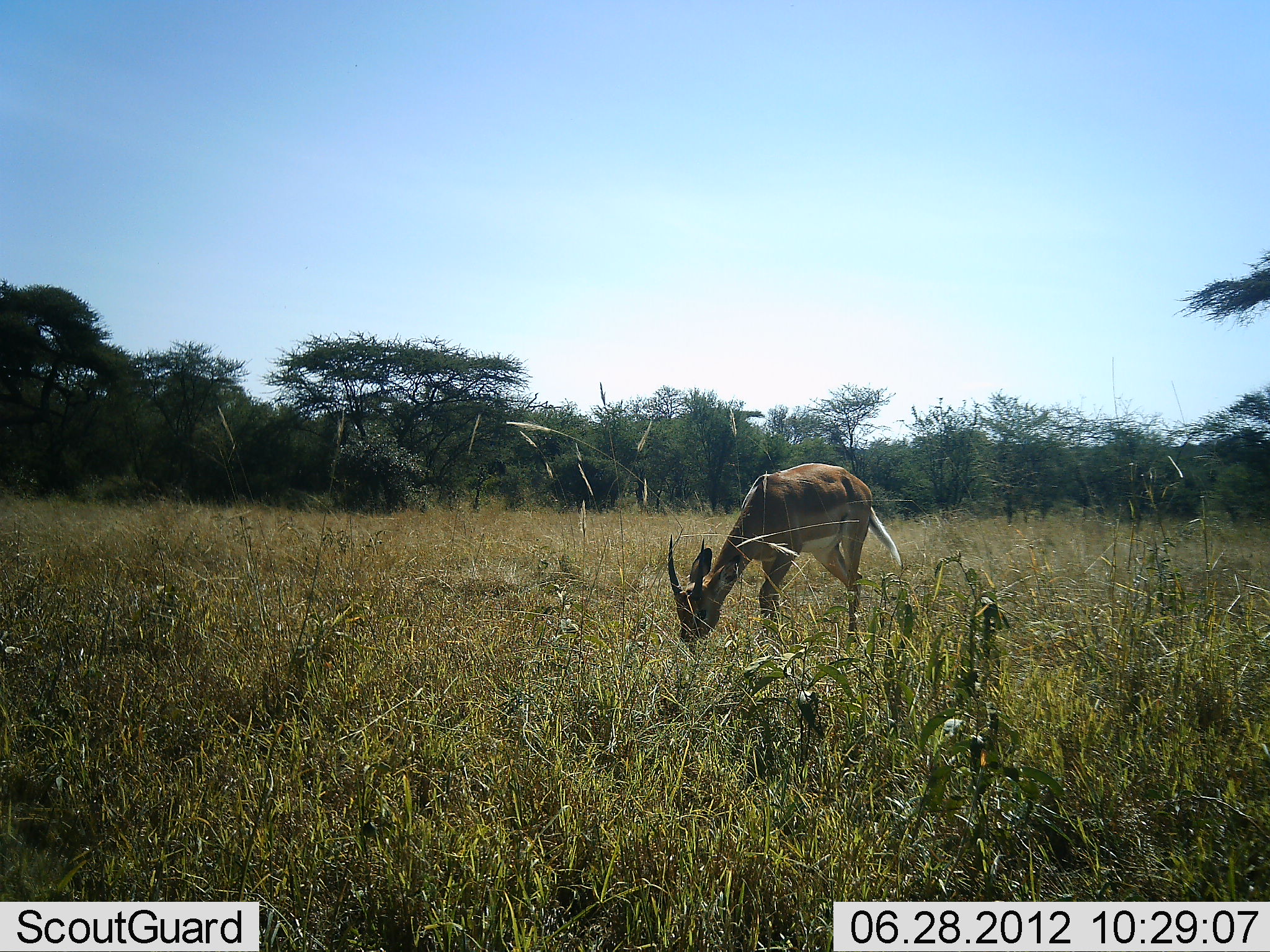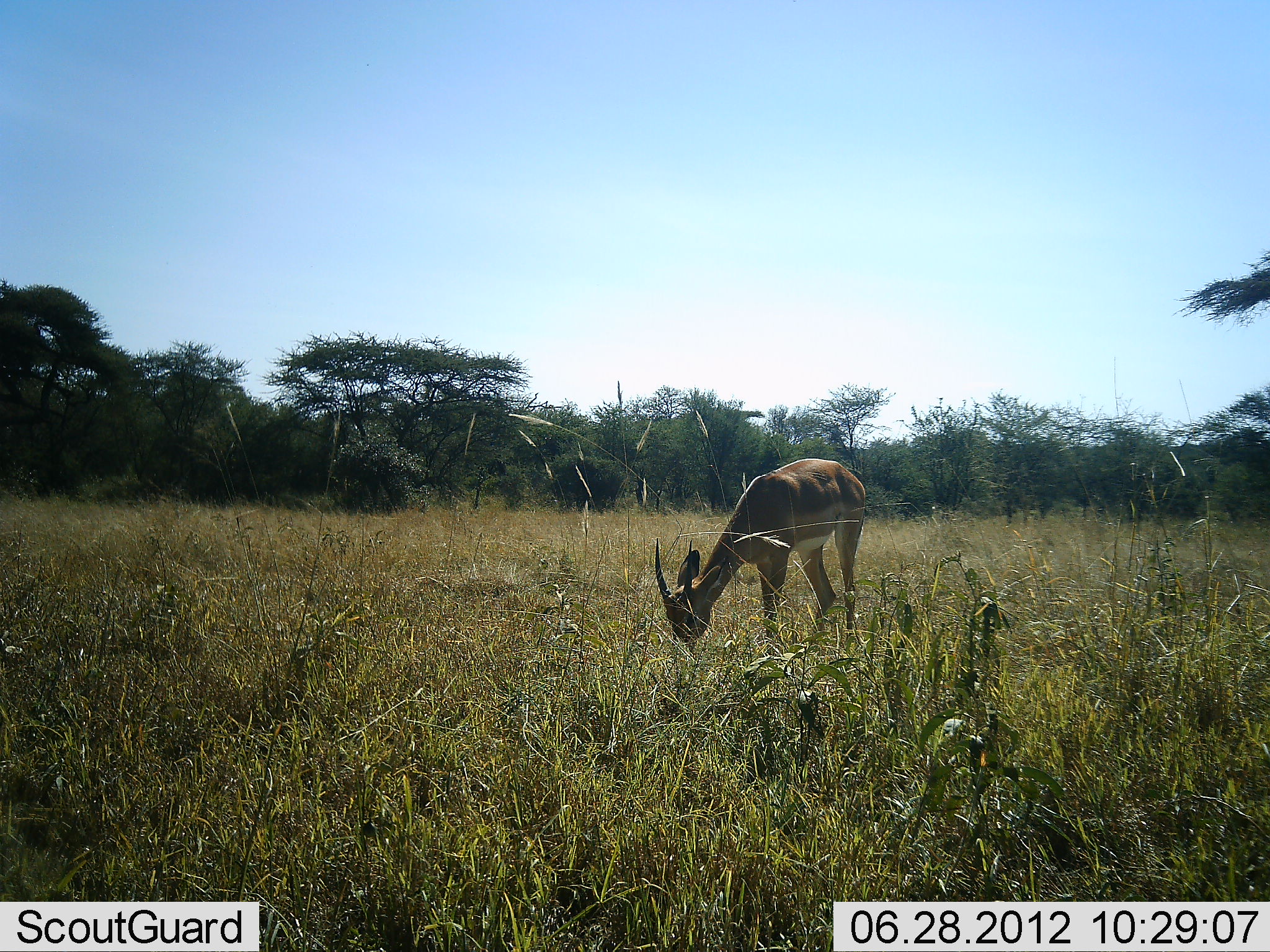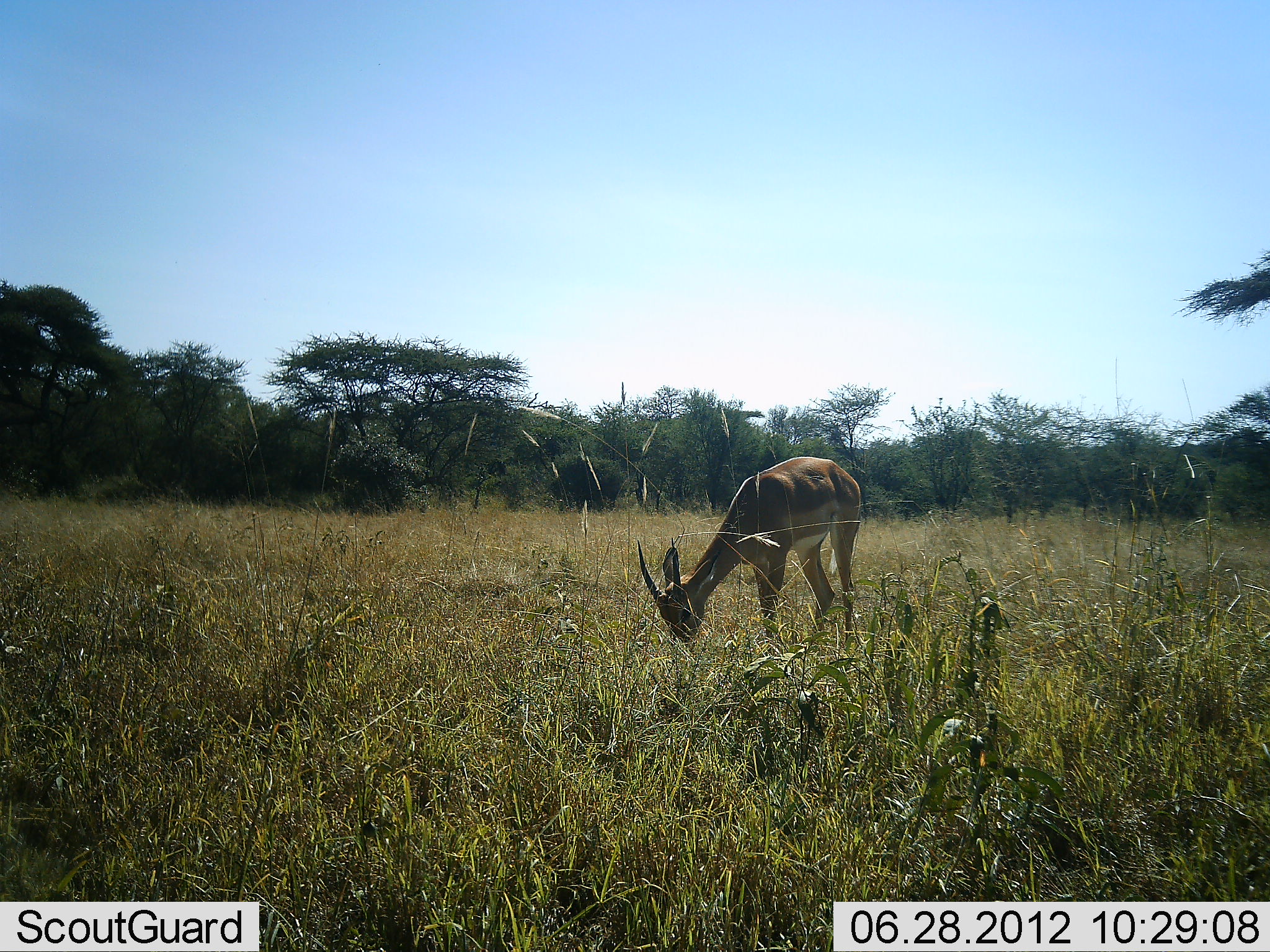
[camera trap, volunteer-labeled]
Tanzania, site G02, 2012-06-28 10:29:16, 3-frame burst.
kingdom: Animalia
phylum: Chordata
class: Mammalia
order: Artiodactyla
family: Bovidae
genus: Nanger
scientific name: Nanger granti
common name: grant's gazelle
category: gazellegrants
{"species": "gazellegrants (grant's gazelle) (Nanger granti)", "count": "1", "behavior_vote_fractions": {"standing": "30%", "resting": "0%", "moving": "0%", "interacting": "0%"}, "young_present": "0%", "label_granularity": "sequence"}